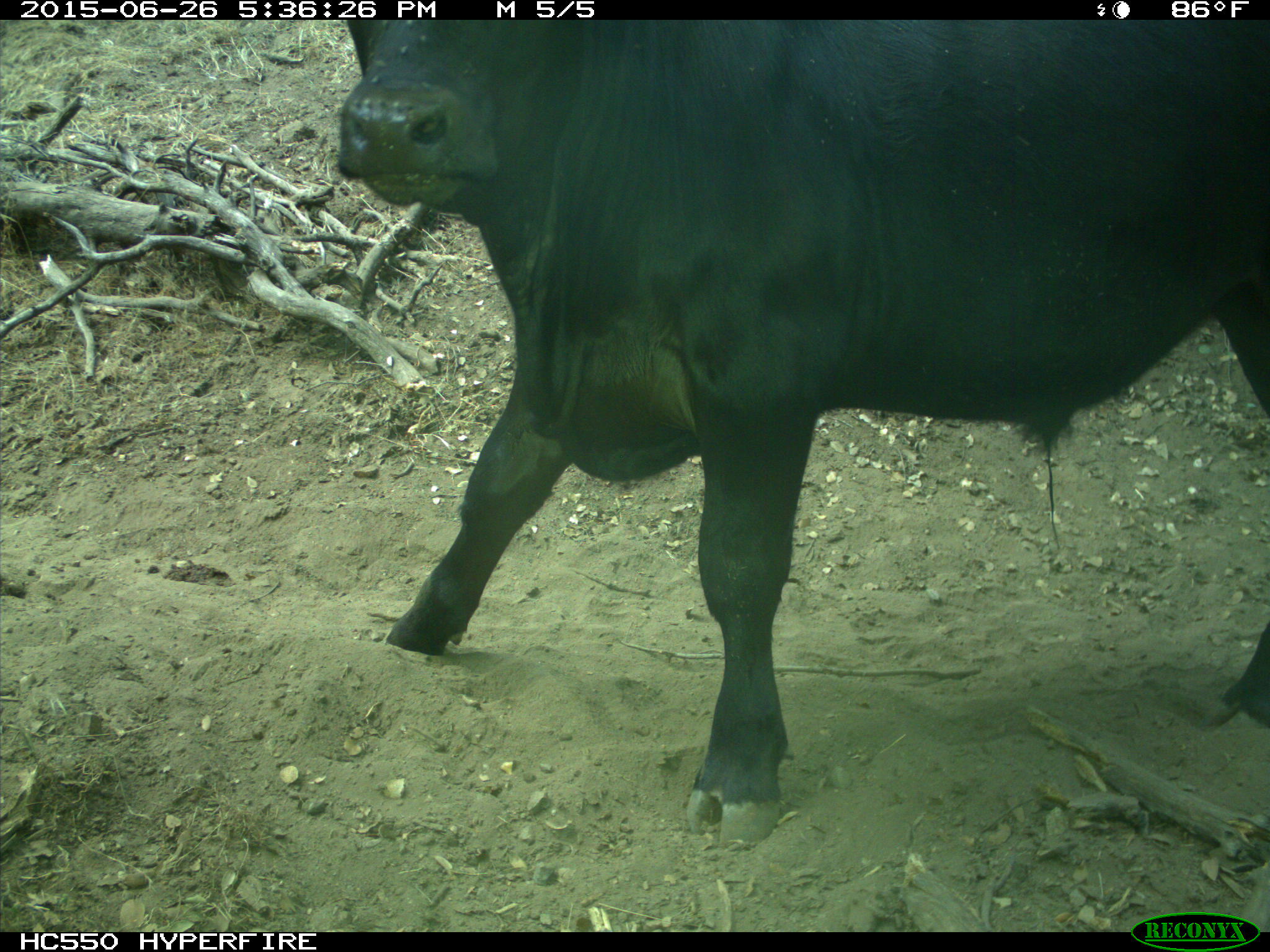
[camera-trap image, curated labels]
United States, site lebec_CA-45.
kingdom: Animalia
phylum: Chordata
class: Mammalia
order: Artiodactyla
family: Bovidae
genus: Bos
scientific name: Bos taurus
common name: domestic cow